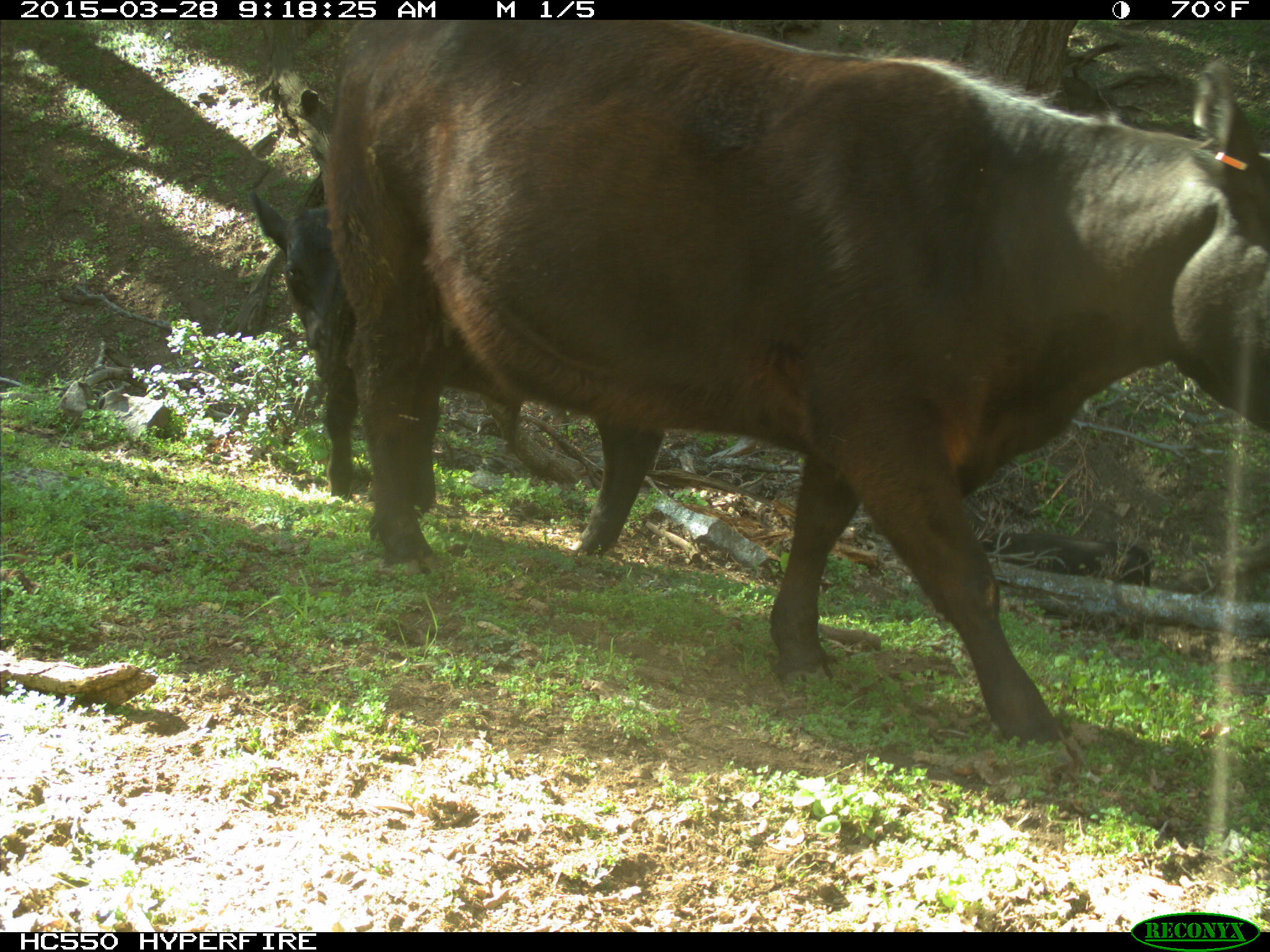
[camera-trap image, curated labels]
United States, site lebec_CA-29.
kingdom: Animalia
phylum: Chordata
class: Mammalia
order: Artiodactyla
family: Bovidae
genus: Bos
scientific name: Bos taurus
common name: domestic cow